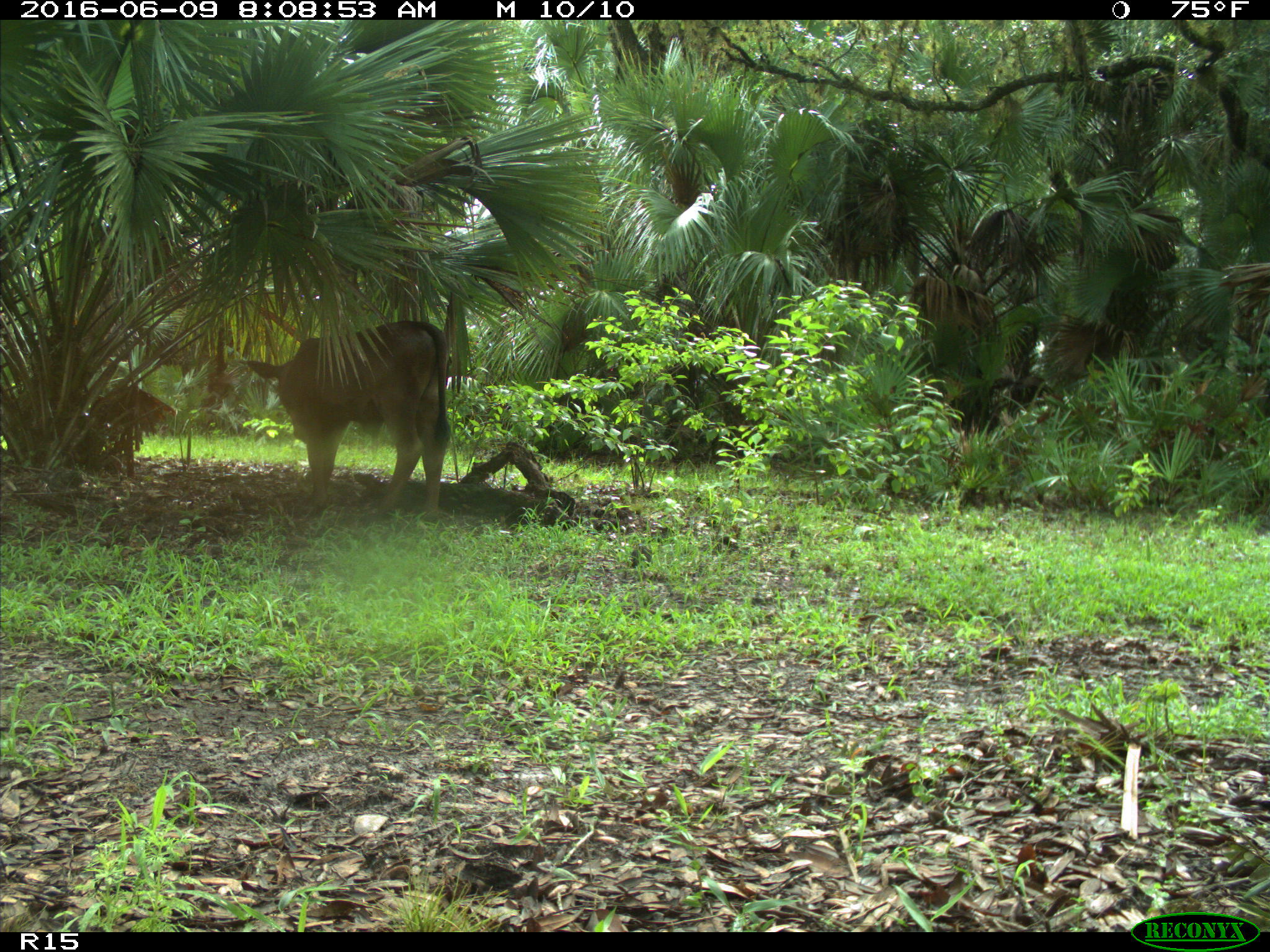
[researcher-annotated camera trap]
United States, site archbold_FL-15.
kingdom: Animalia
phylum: Chordata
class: Mammalia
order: Artiodactyla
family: Bovidae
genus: Bos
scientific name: Bos taurus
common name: domestic cow